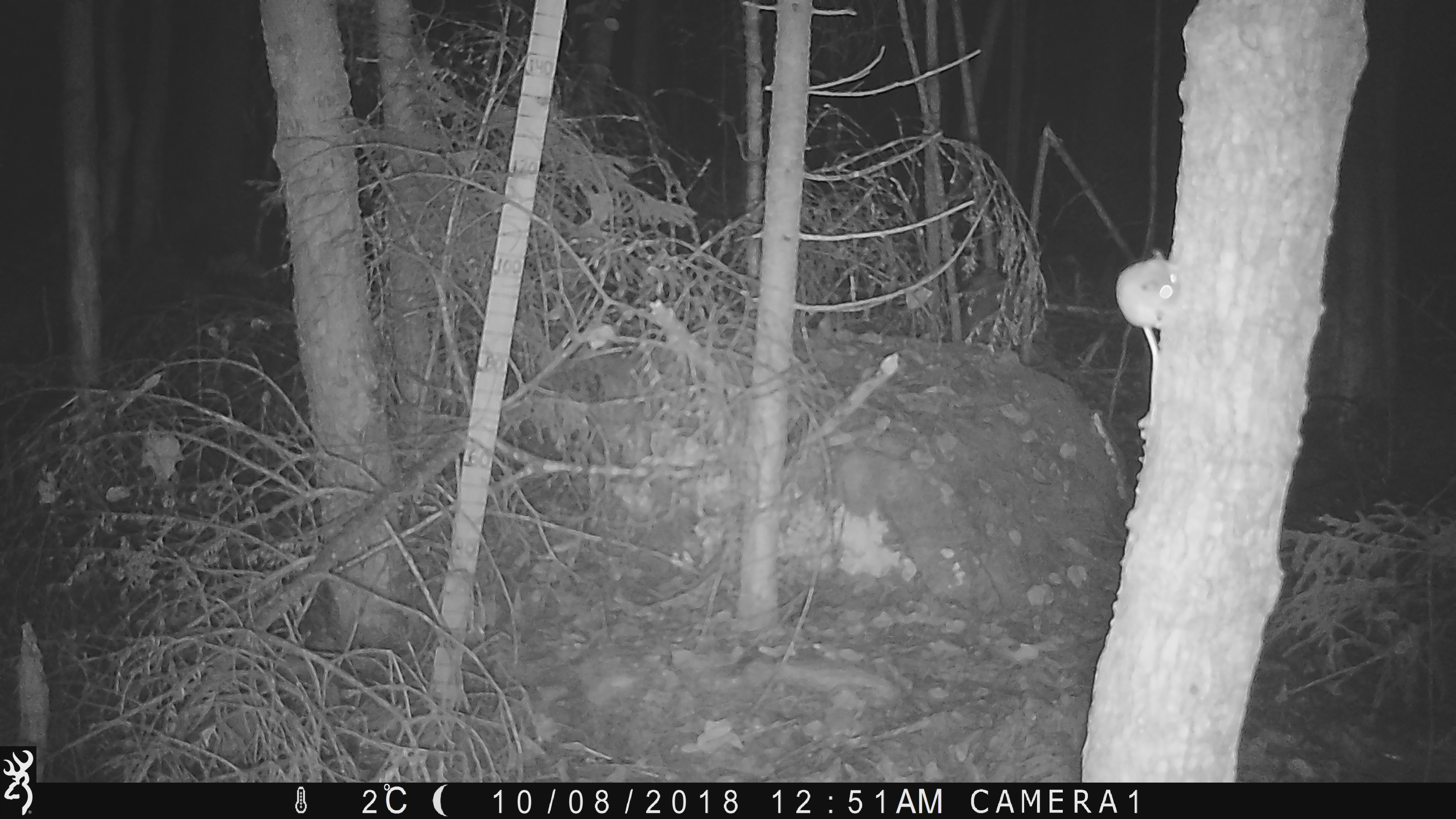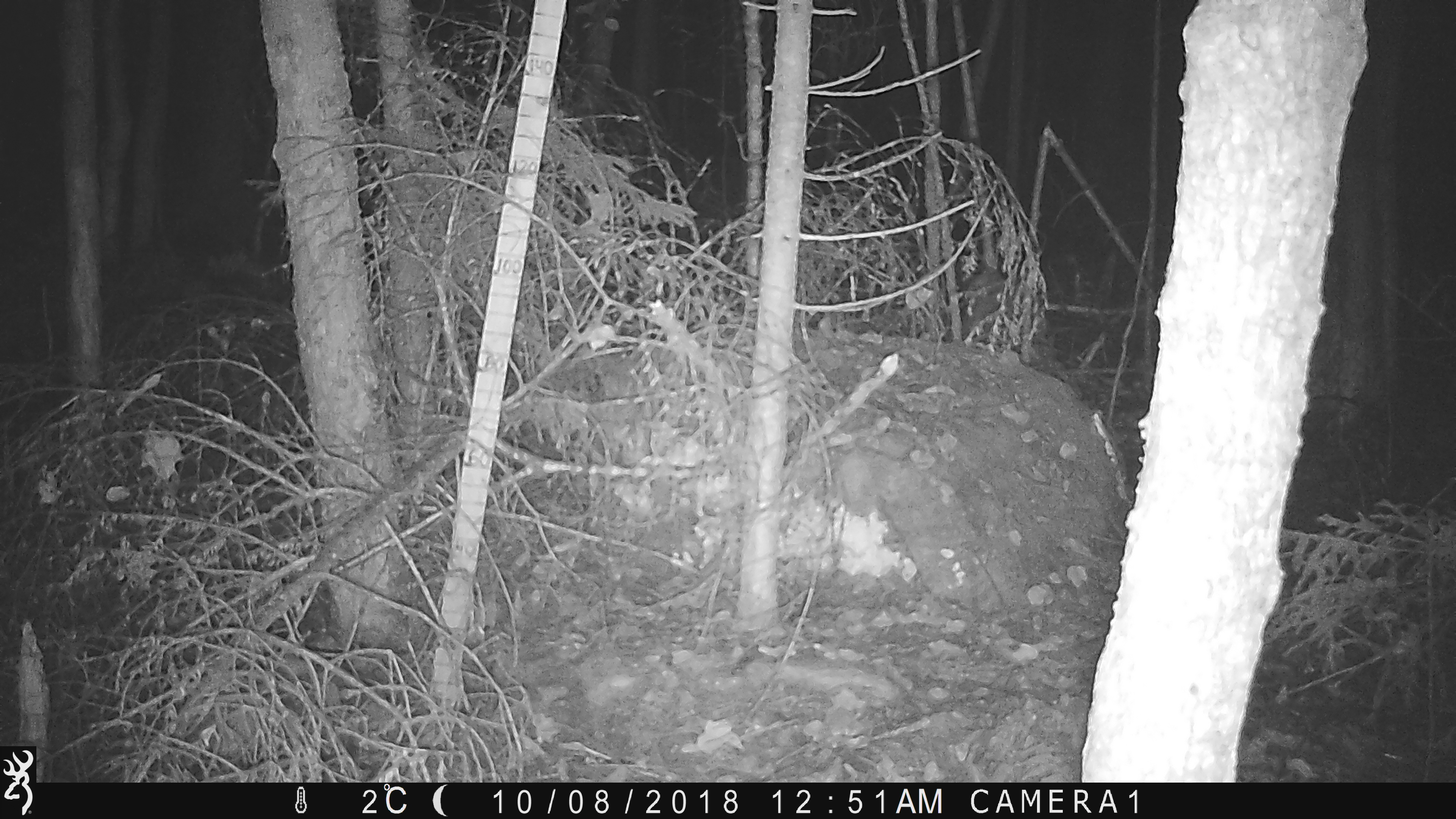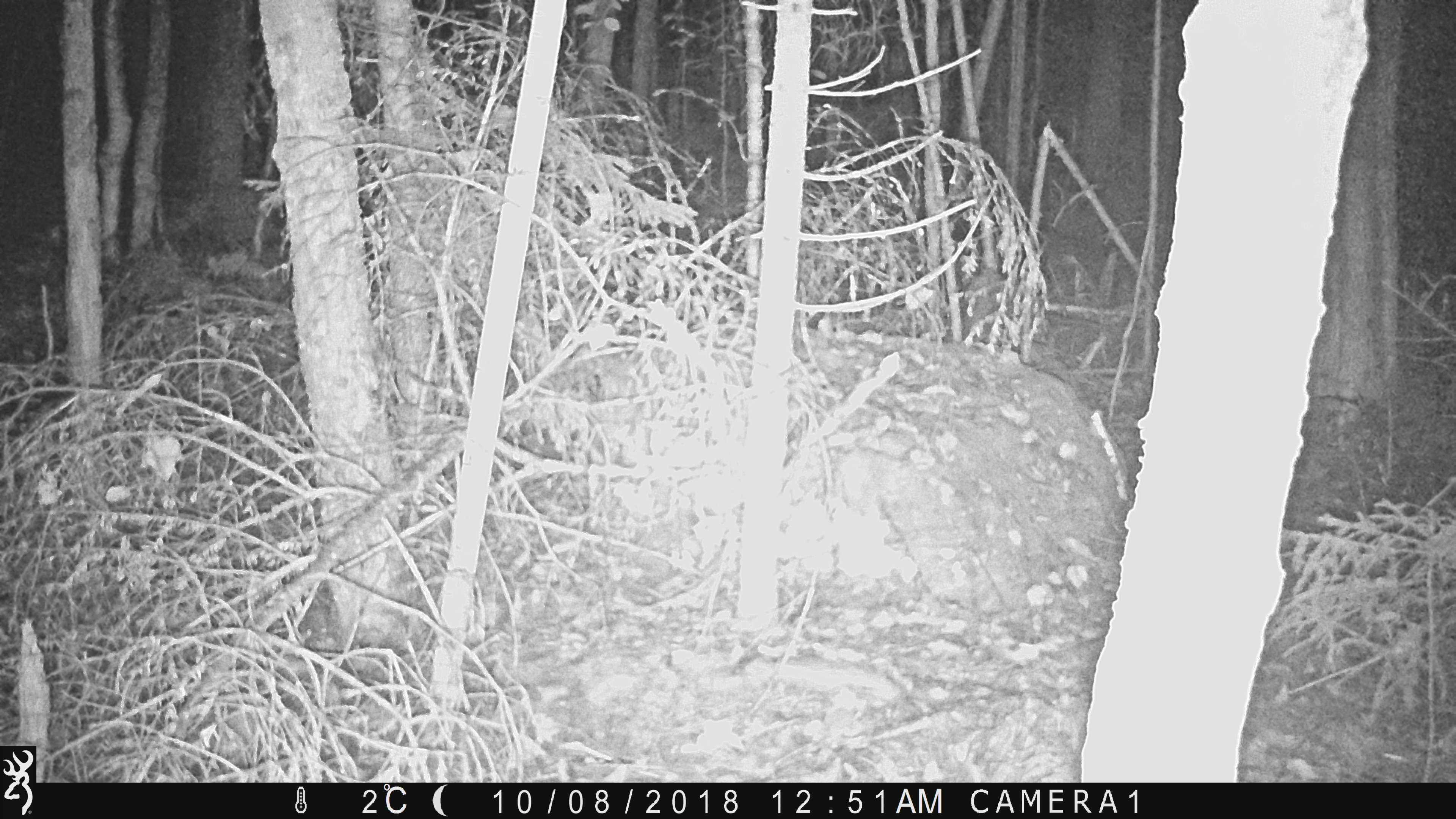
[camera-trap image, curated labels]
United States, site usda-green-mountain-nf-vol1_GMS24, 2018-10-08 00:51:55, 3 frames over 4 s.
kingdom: Animalia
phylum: Chordata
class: Mammalia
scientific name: Mammalia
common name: mammal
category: mammal sp.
Mammal sp. (mammal) (Mammalia).